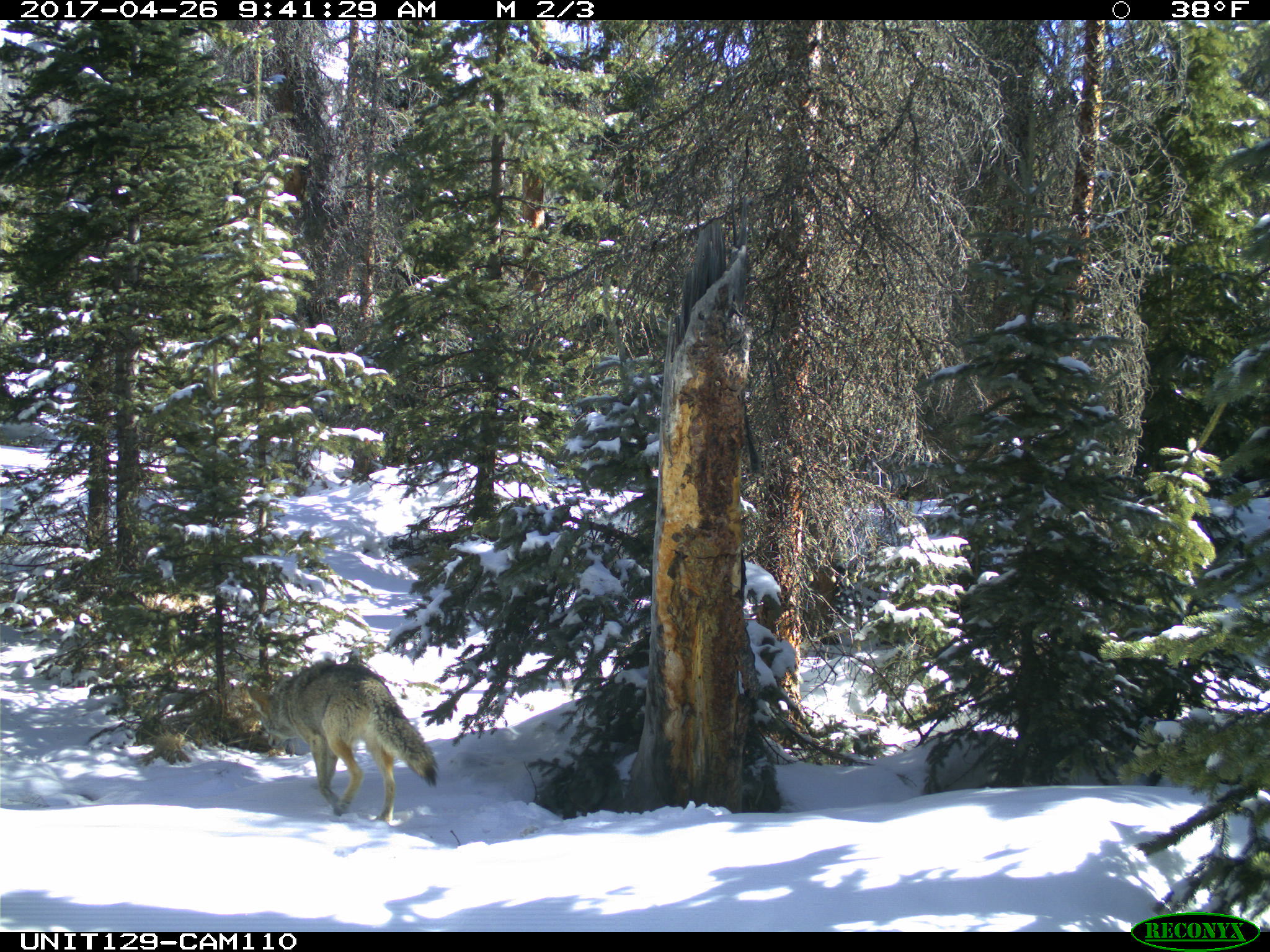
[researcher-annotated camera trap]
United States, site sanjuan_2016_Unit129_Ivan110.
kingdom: Animalia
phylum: Chordata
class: Mammalia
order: Carnivora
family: Canidae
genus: Canis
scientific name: Canis latrans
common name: coyote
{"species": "Canis latrans (coyote)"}